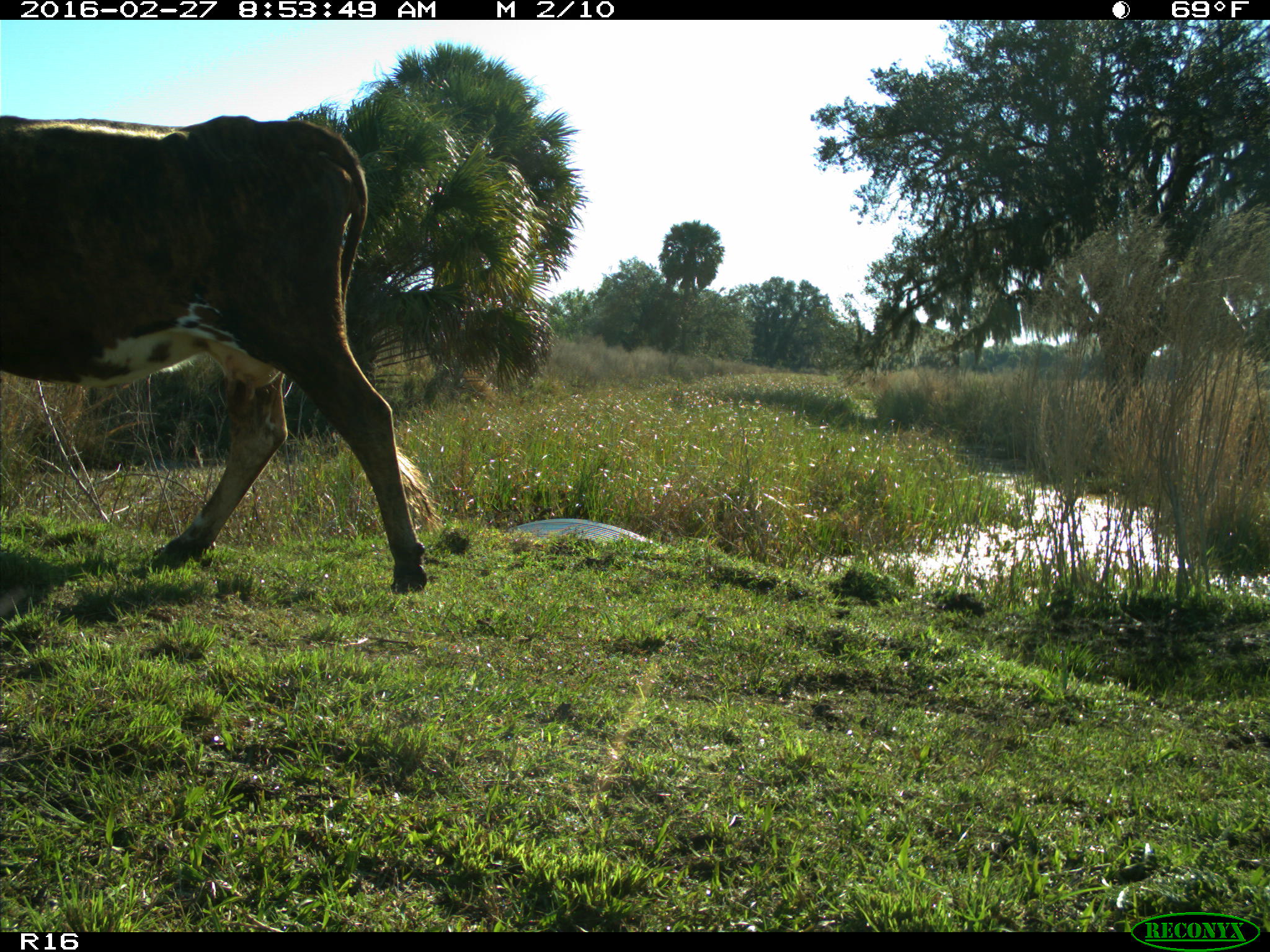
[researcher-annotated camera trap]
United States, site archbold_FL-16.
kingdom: Animalia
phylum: Chordata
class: Mammalia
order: Artiodactyla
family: Bovidae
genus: Bos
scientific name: Bos taurus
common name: domestic cow